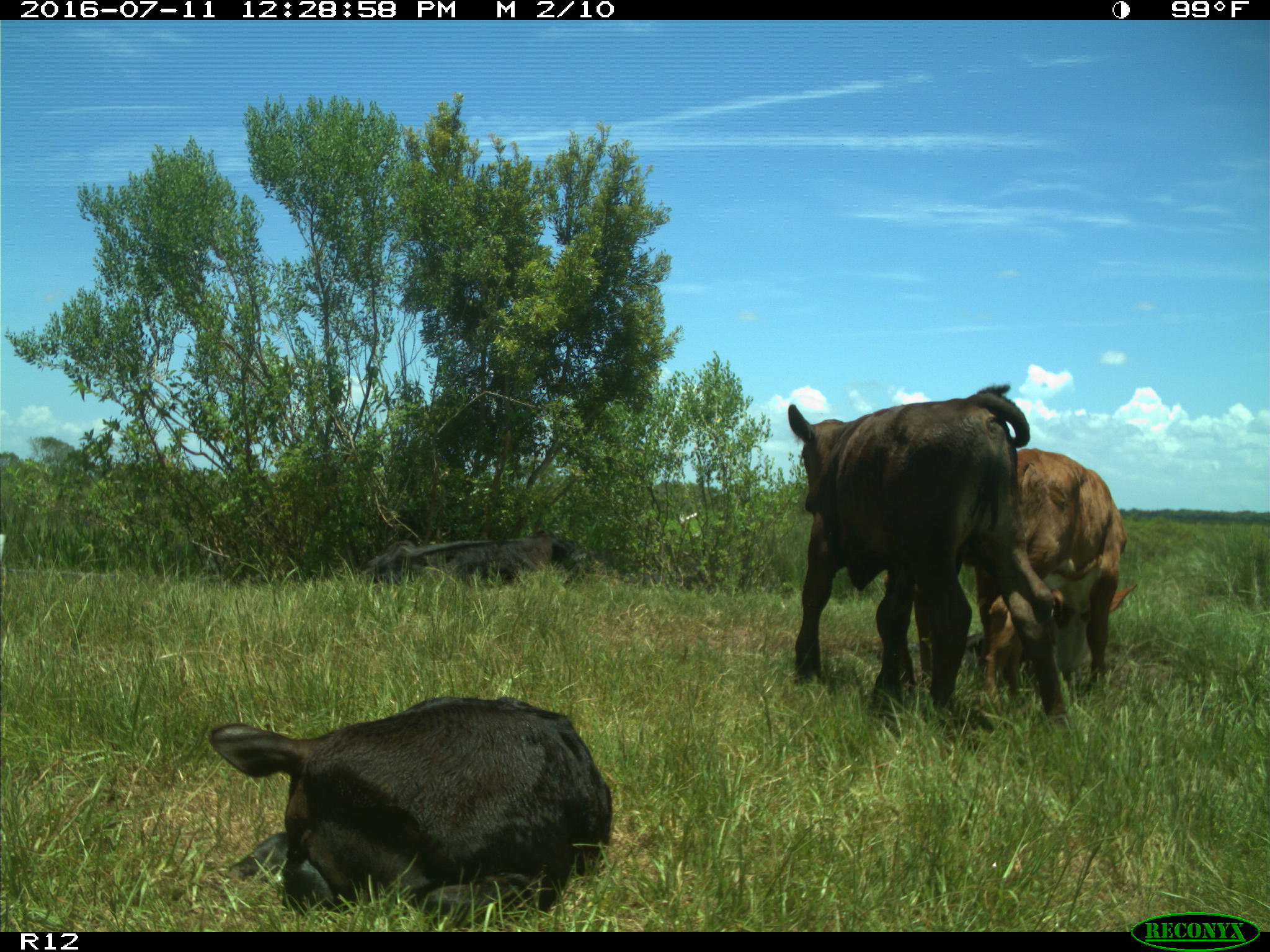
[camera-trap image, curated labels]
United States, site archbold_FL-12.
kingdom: Animalia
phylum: Chordata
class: Mammalia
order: Artiodactyla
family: Bovidae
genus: Bos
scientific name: Bos taurus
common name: domestic cow